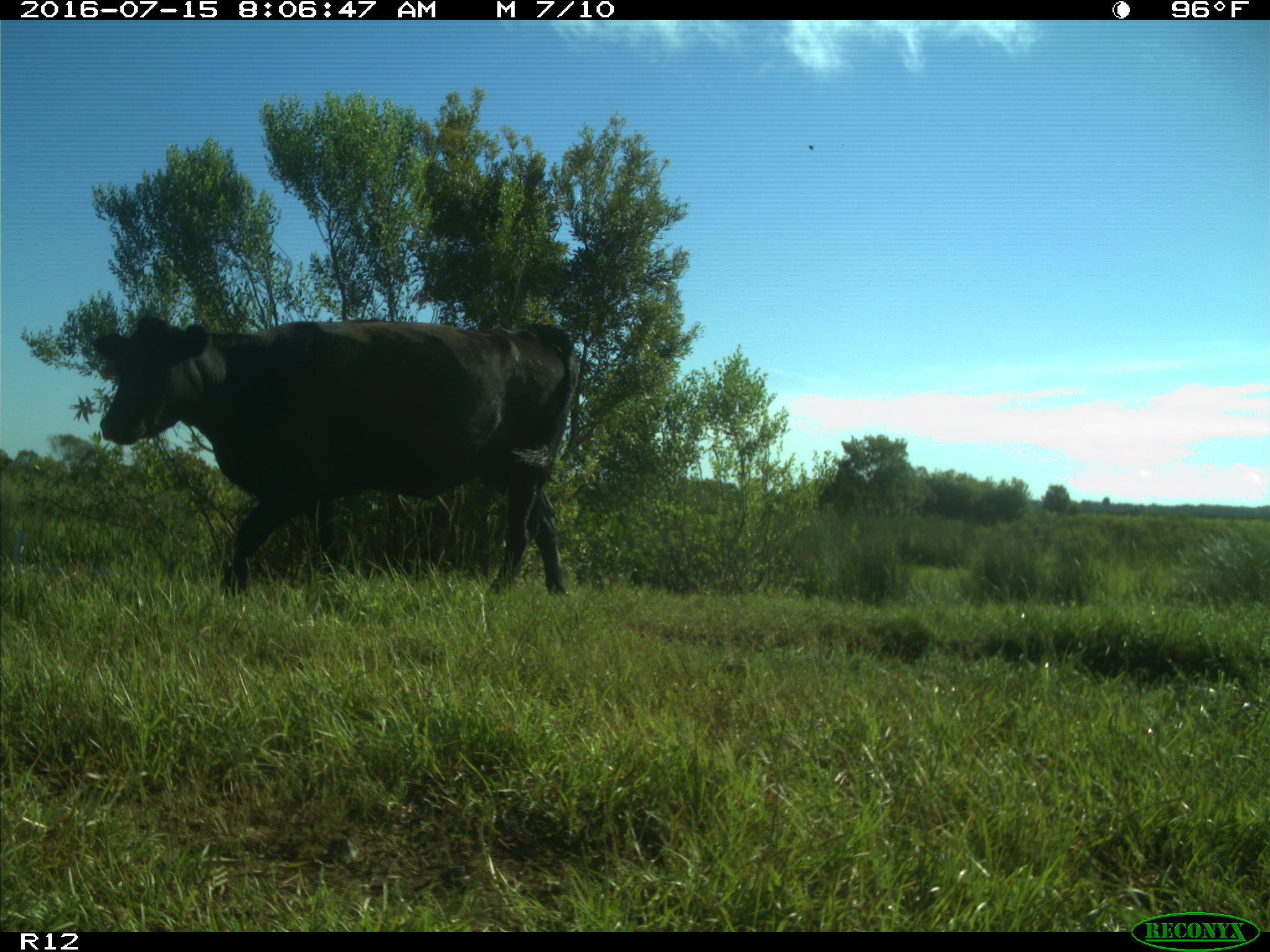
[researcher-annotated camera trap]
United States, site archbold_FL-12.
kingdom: Animalia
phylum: Chordata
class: Mammalia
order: Artiodactyla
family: Bovidae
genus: Bos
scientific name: Bos taurus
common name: domestic cow